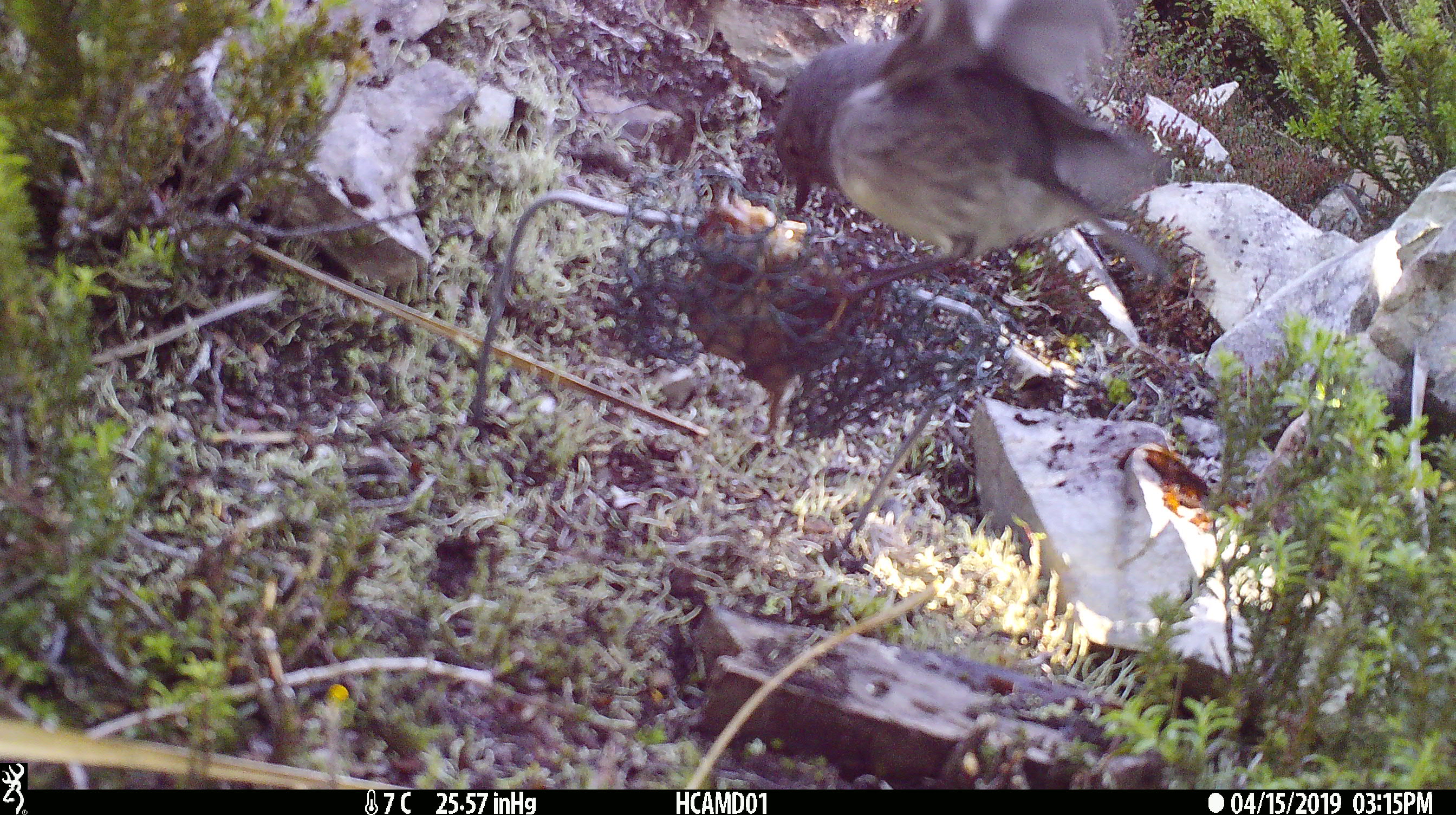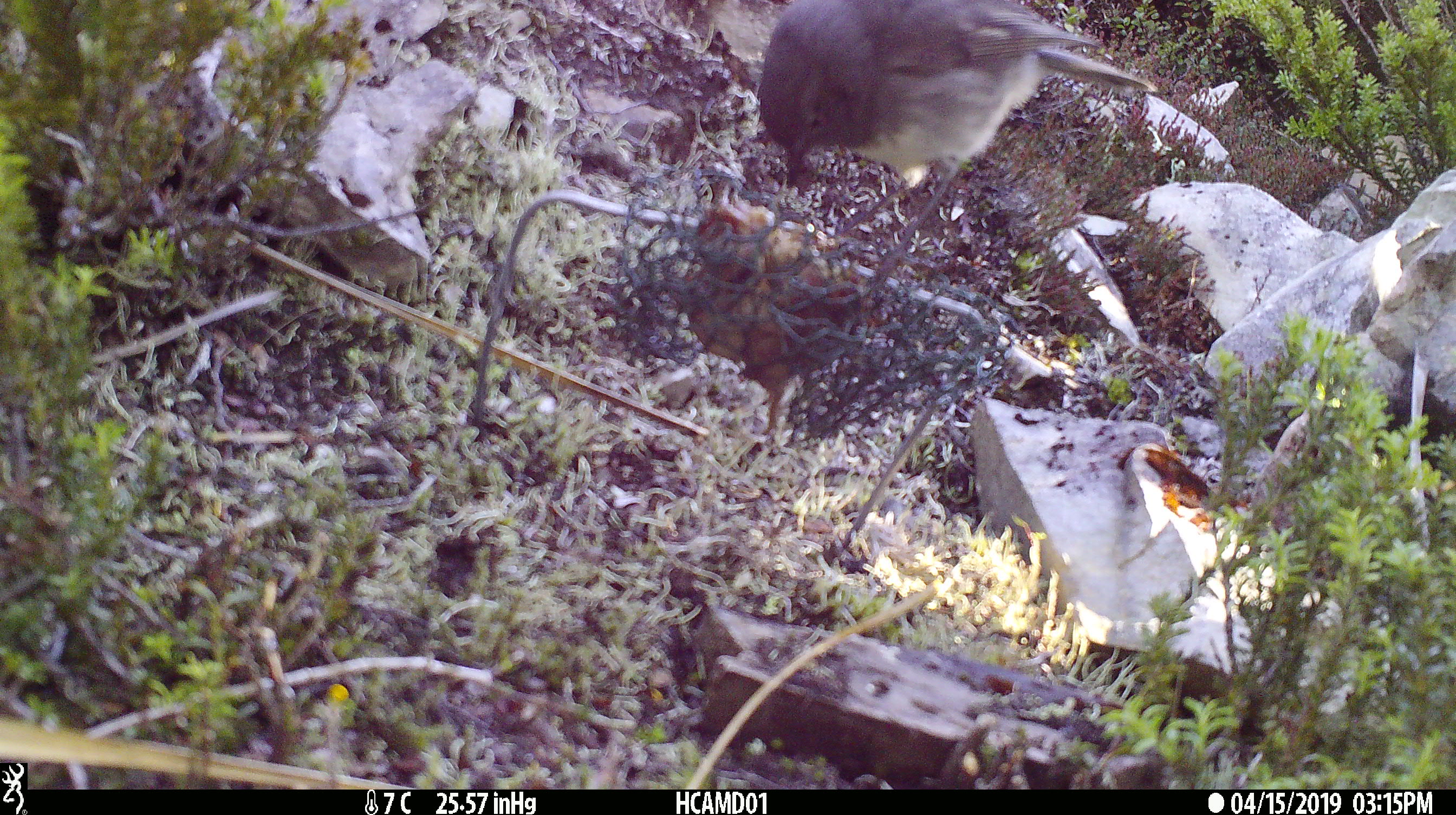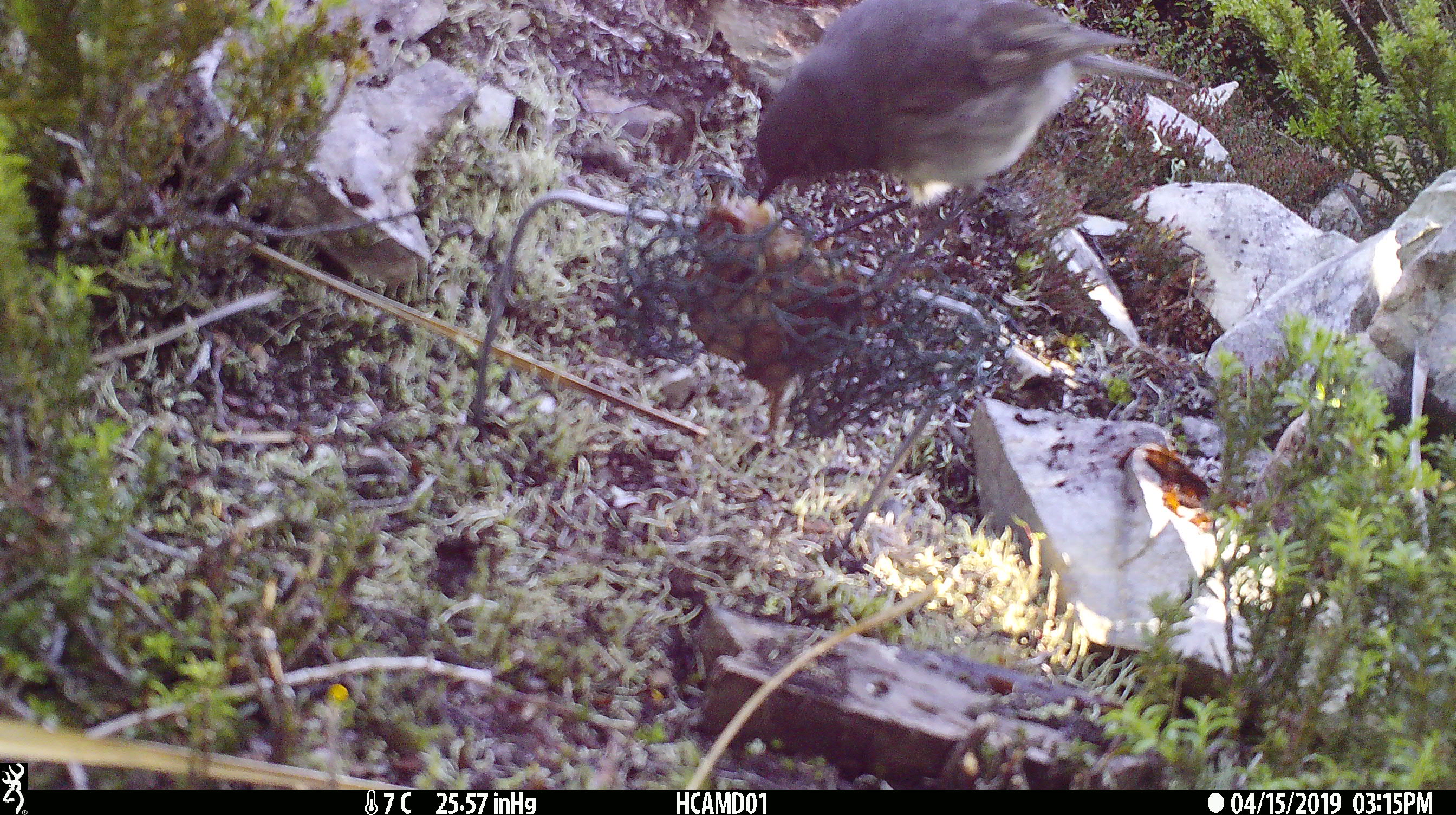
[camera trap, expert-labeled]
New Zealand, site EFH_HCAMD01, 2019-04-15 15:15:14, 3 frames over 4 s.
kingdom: Animalia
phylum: Chordata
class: Aves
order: Passeriformes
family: Petroicidae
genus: Petroica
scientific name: Petroica australis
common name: new zealand robin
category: robin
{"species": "robin (new zealand robin) (Petroica australis)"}